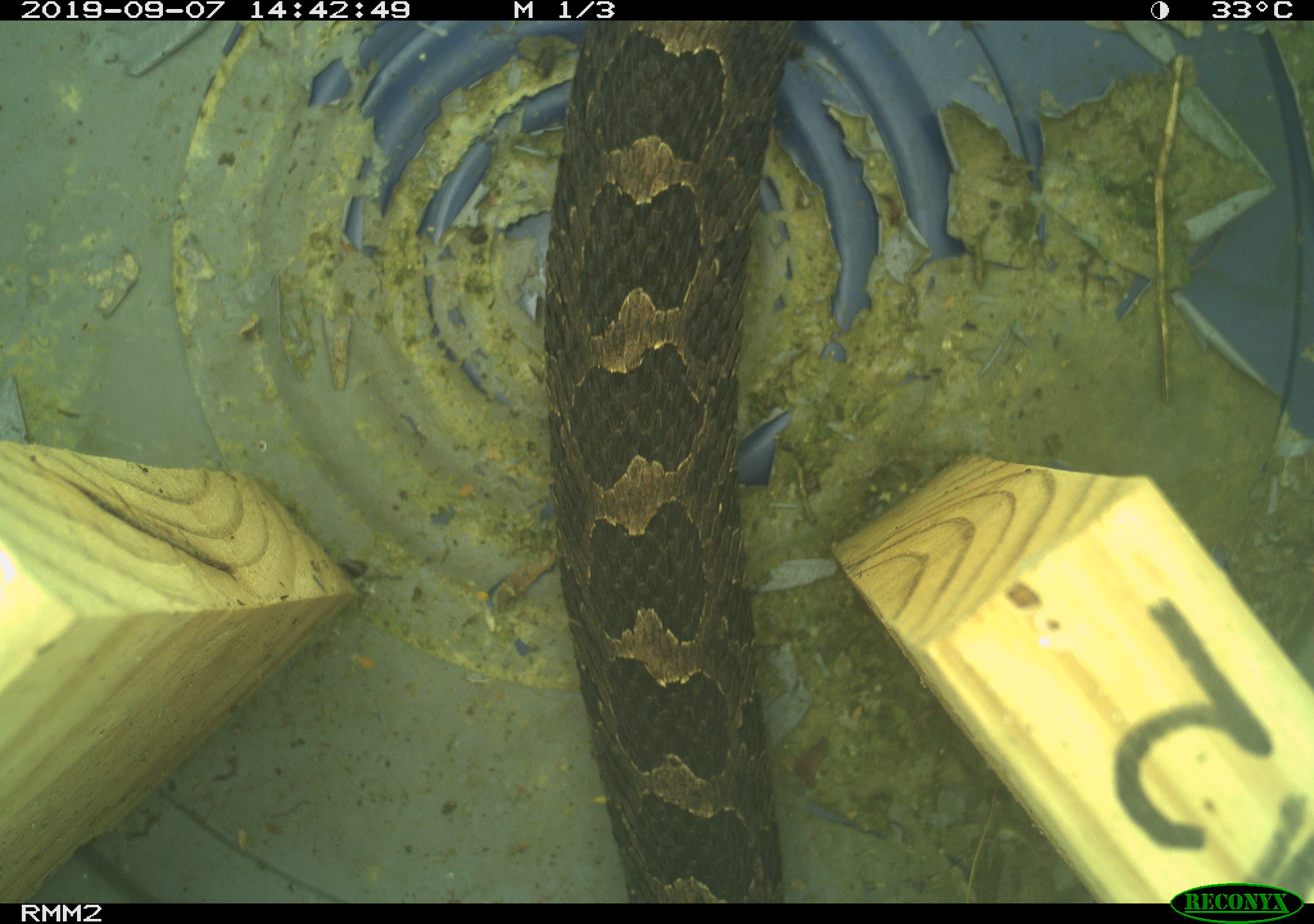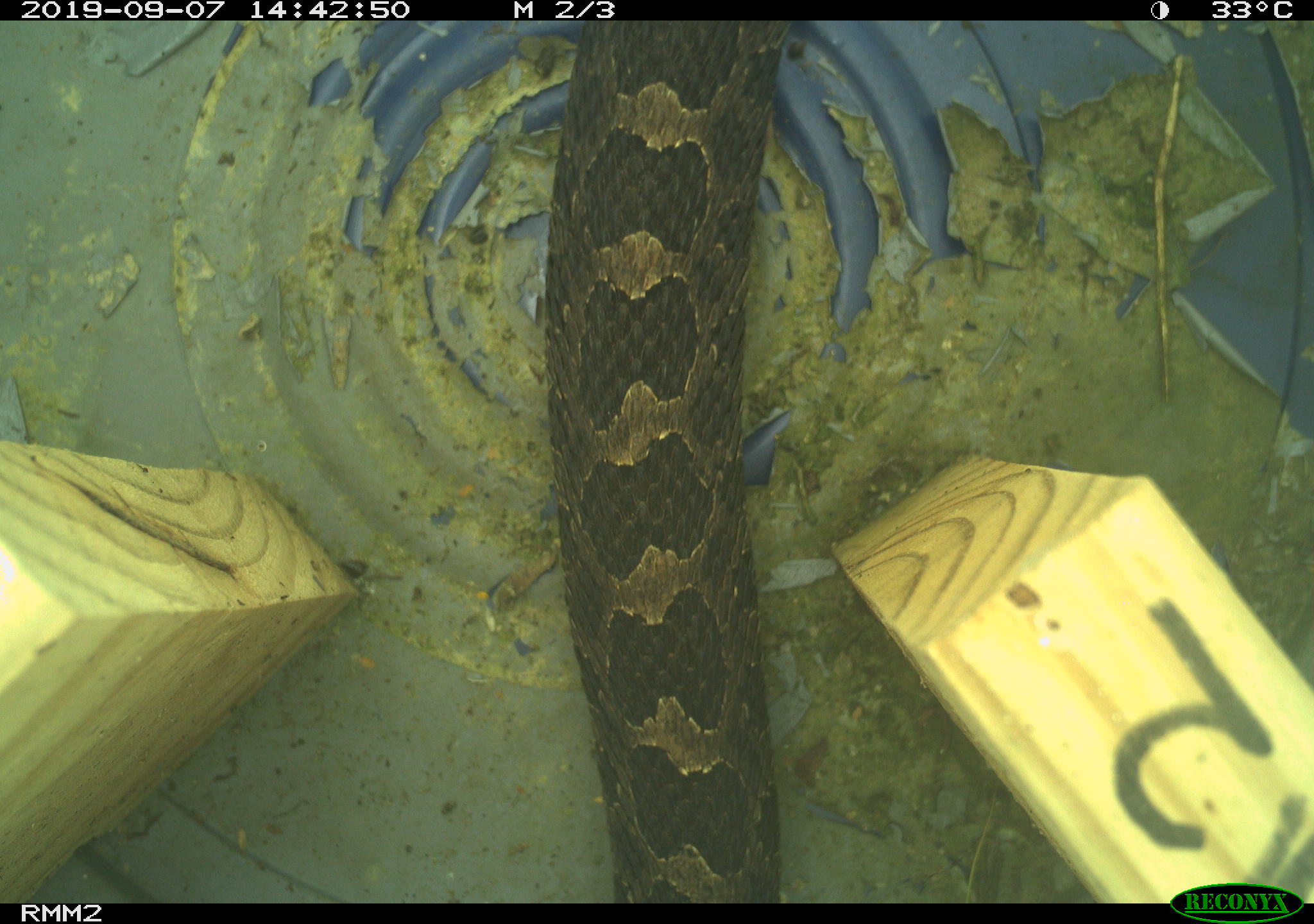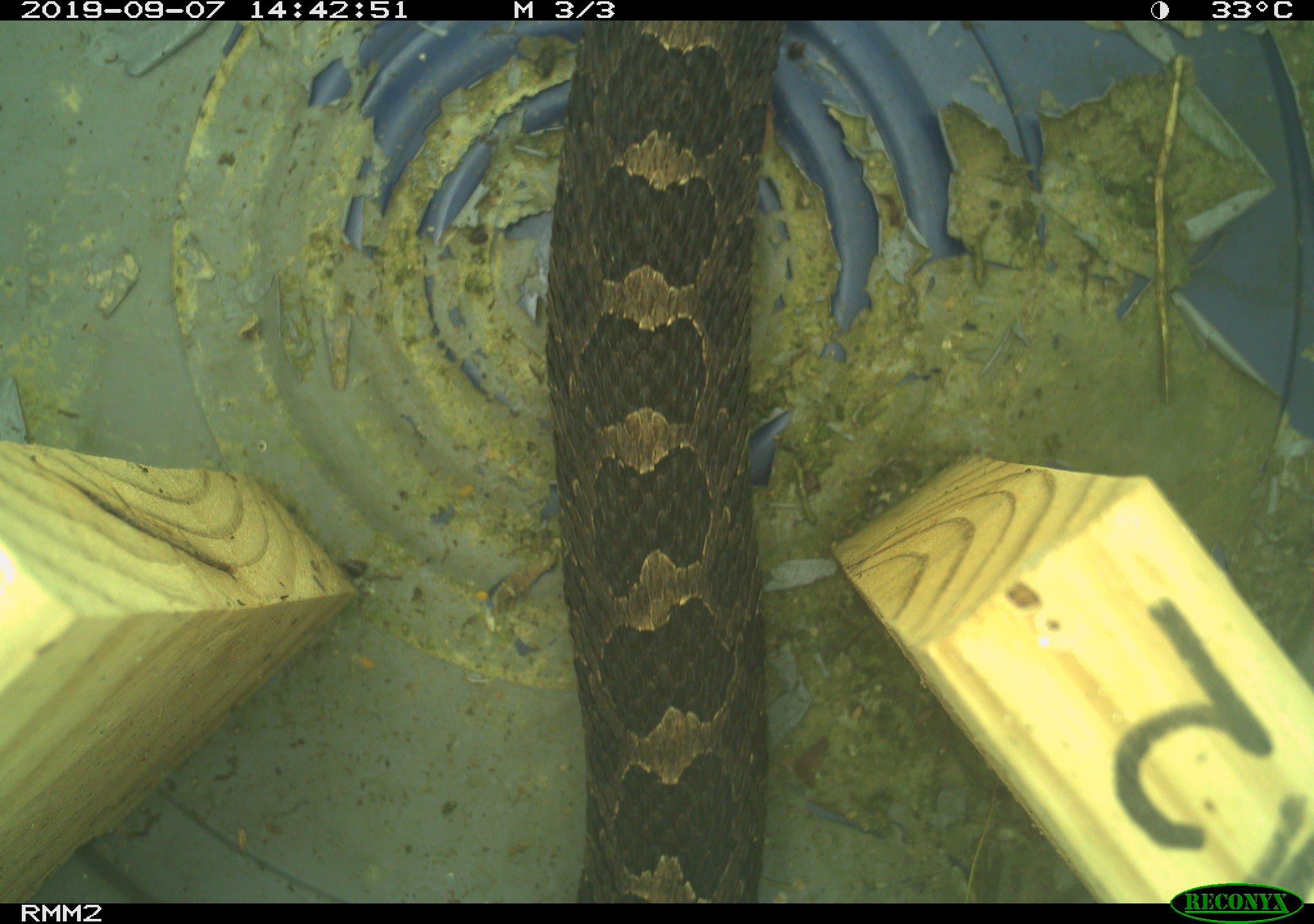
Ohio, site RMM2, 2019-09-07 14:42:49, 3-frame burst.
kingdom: Animalia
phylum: Chordata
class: Reptilia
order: Squamata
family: Viperidae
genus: Sistrurus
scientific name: Sistrurus catenatus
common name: eastern massasauga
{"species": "eastern massasauga (Sistrurus catenatus)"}